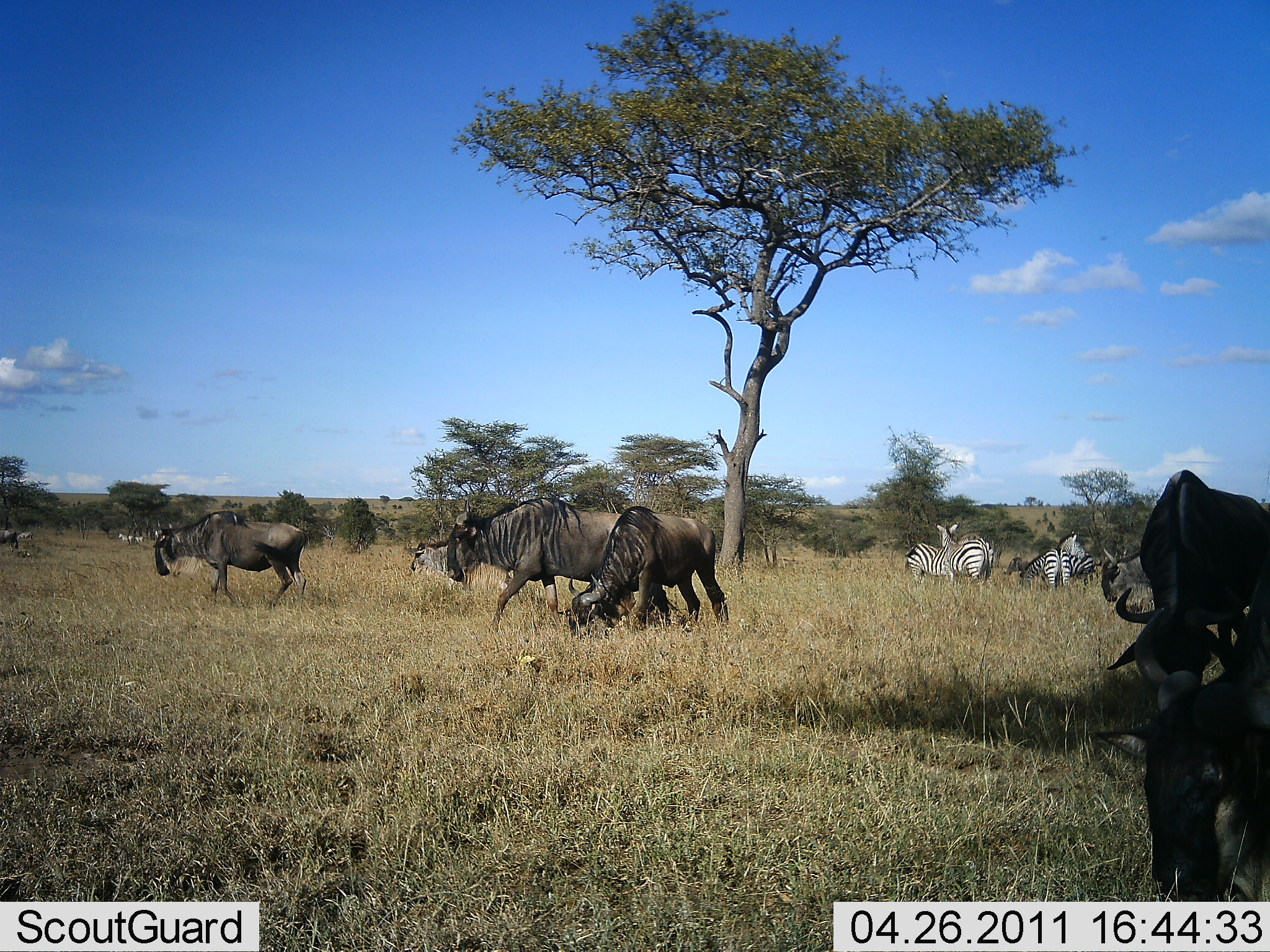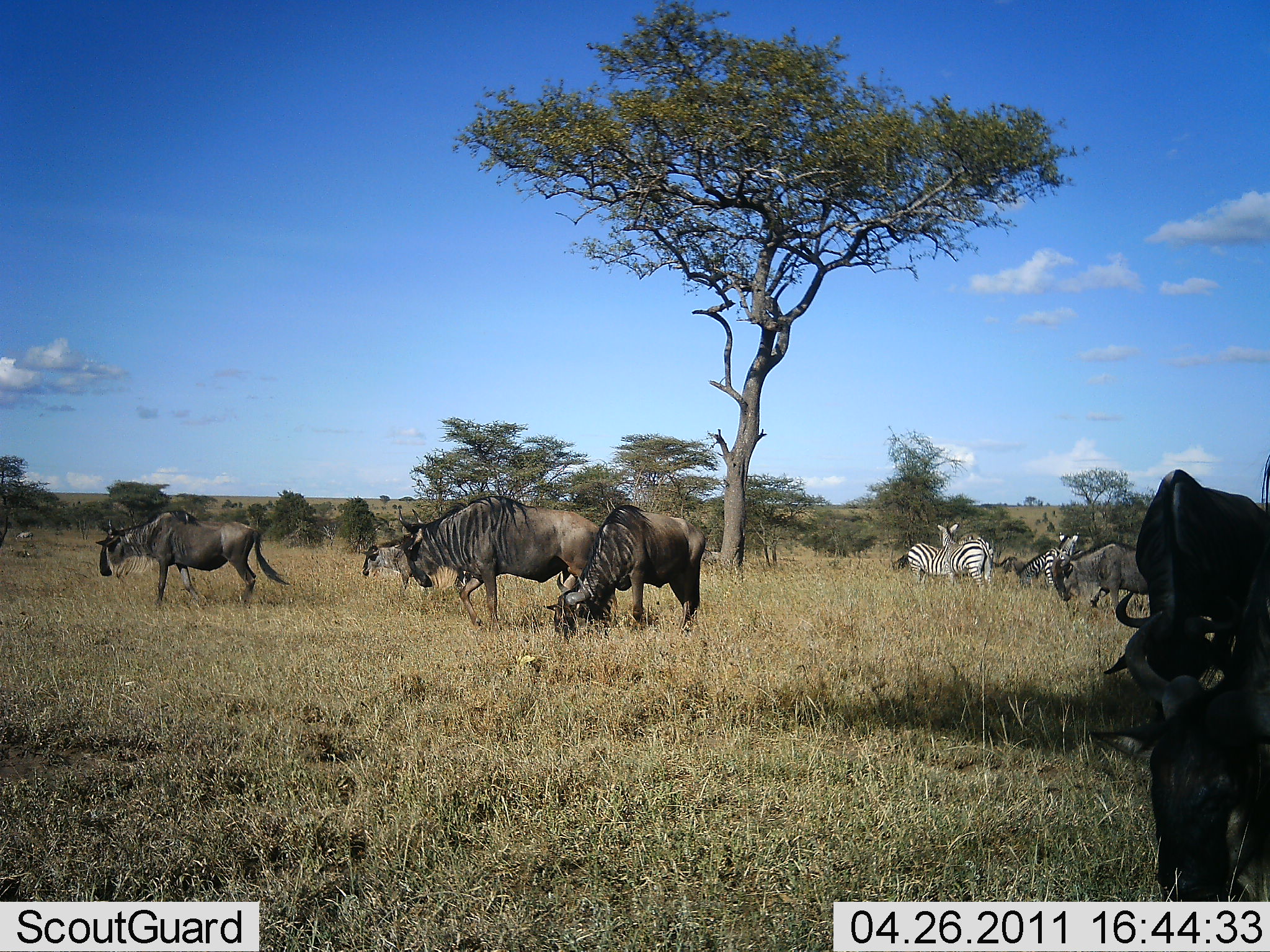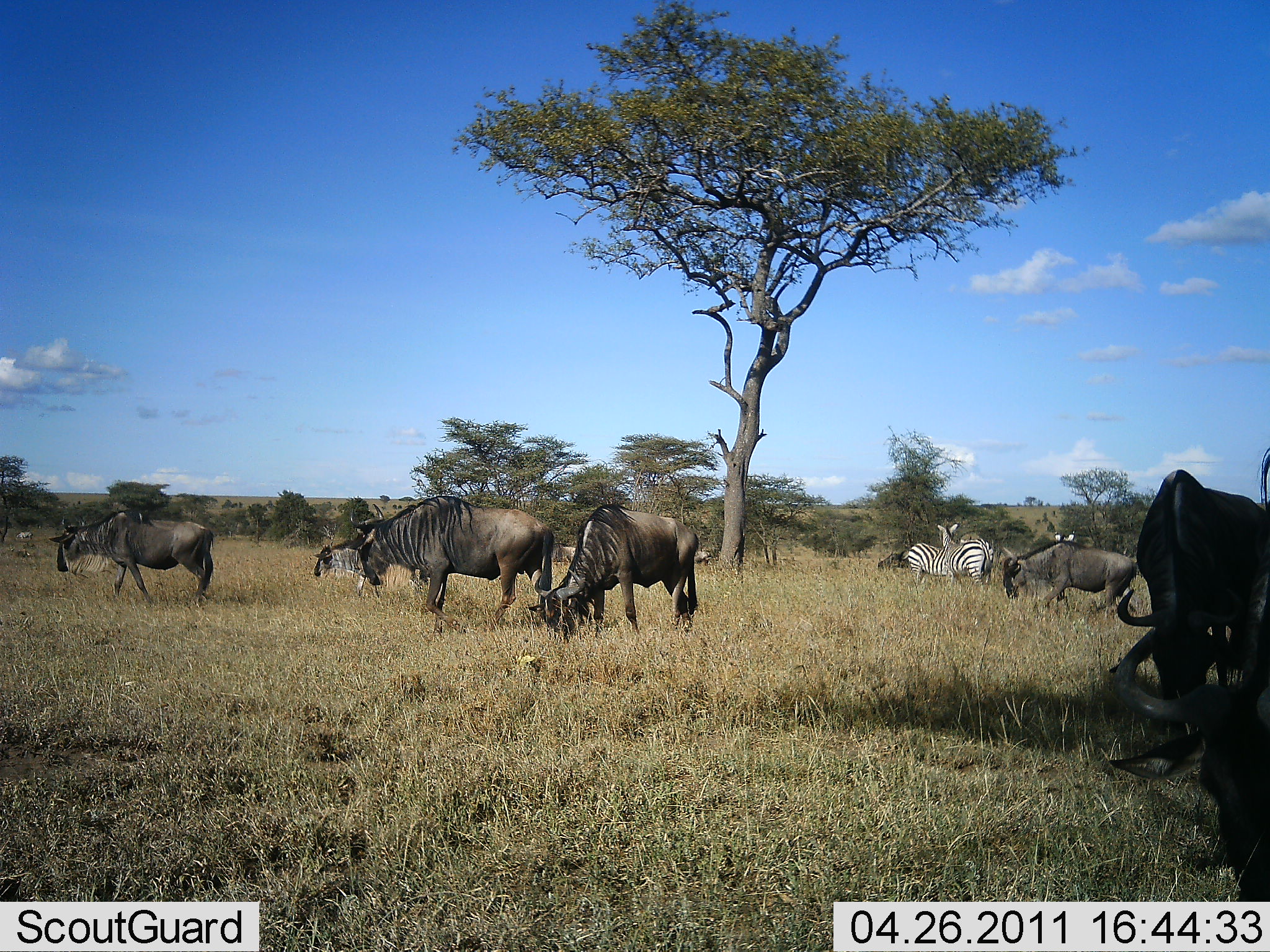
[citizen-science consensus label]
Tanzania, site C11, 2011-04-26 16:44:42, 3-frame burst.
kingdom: Animalia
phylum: Chordata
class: Mammalia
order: Artiodactyla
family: Bovidae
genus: Connochaetes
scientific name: Connochaetes taurinus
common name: blue wildebeest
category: wildebeest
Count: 6.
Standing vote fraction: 54%.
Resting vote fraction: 0%.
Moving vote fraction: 31%.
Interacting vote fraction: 8%.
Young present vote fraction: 0%.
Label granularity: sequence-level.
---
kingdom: Animalia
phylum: Chordata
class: Mammalia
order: Perissodactyla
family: Equidae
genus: Equus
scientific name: Equus quagga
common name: plains zebra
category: zebra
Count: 4.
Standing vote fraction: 80%.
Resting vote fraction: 0%.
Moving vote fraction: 10%.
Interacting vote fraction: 0%.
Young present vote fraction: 0%.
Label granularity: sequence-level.